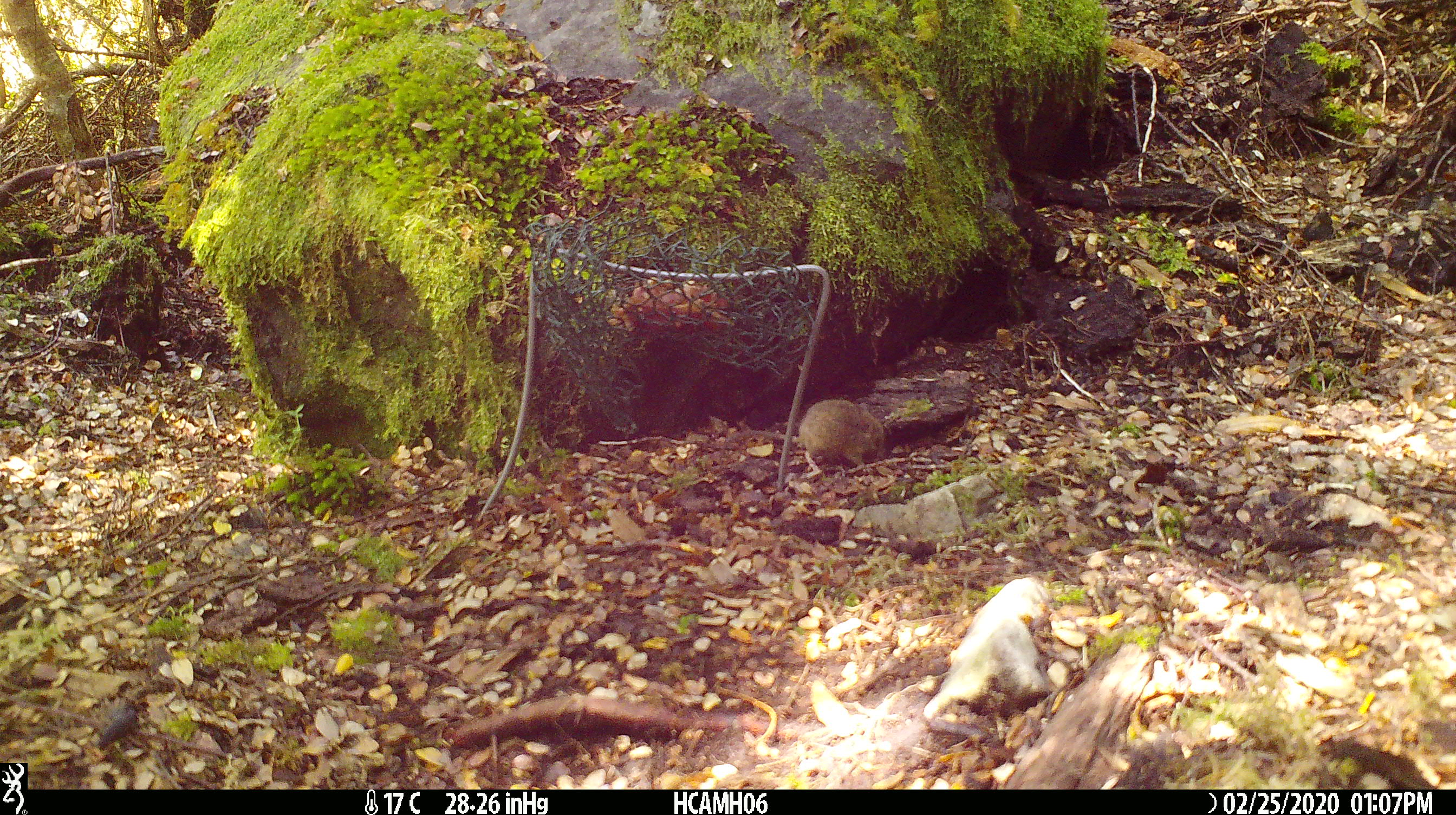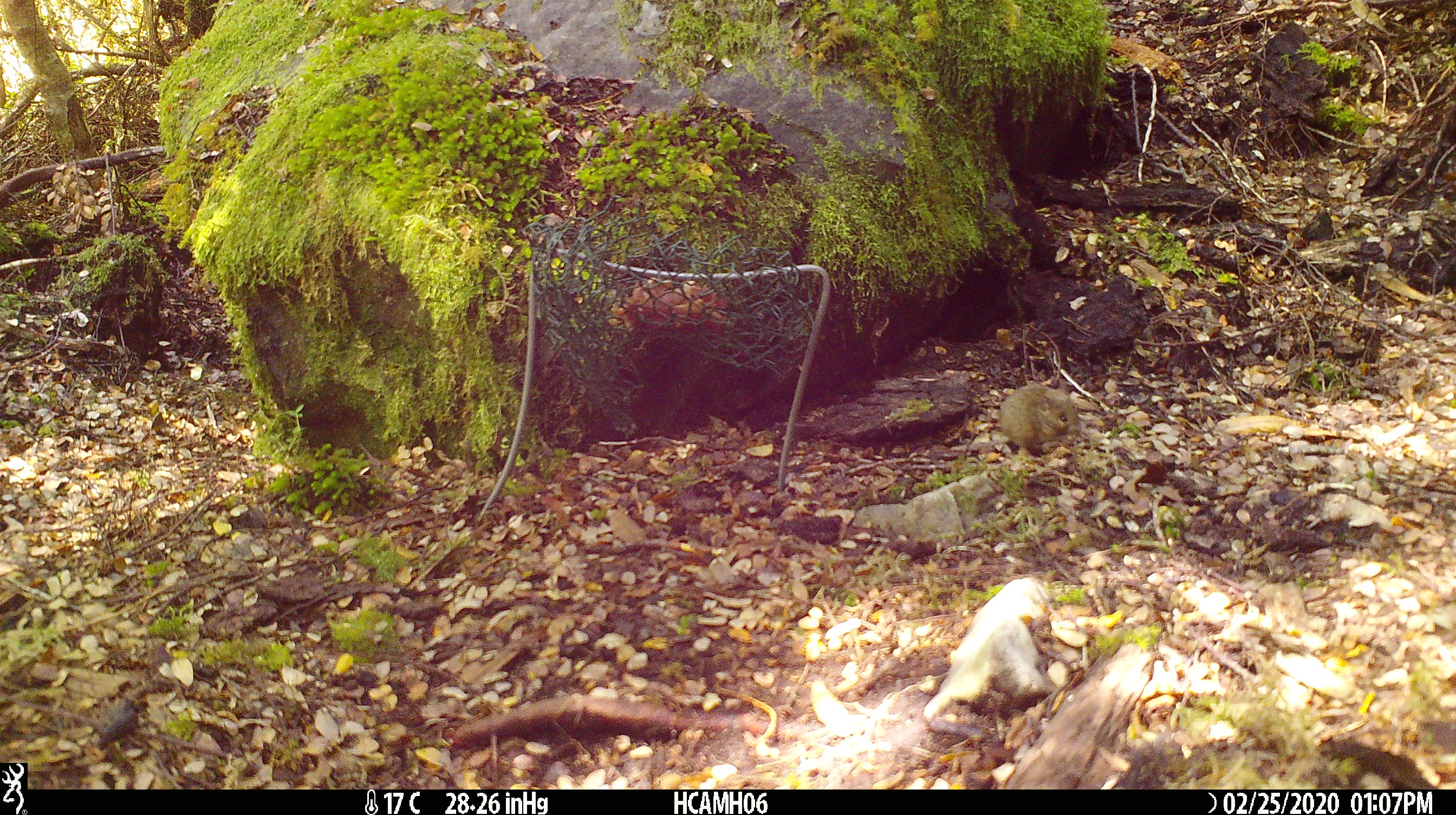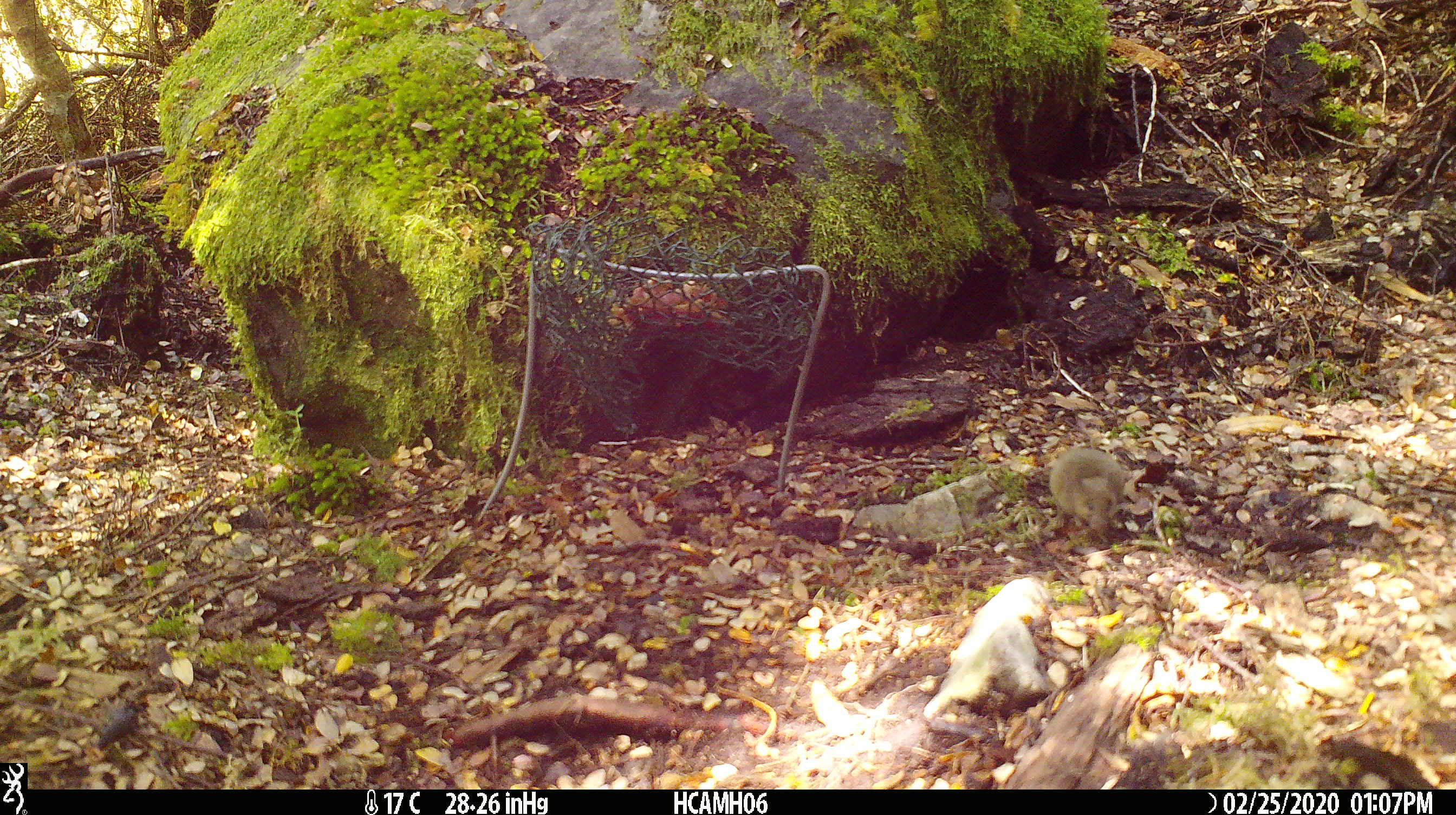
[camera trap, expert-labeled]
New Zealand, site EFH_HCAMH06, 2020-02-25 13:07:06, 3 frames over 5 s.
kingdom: Animalia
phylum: Chordata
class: Mammalia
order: Rodentia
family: Muridae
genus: Mus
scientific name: Mus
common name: mouse